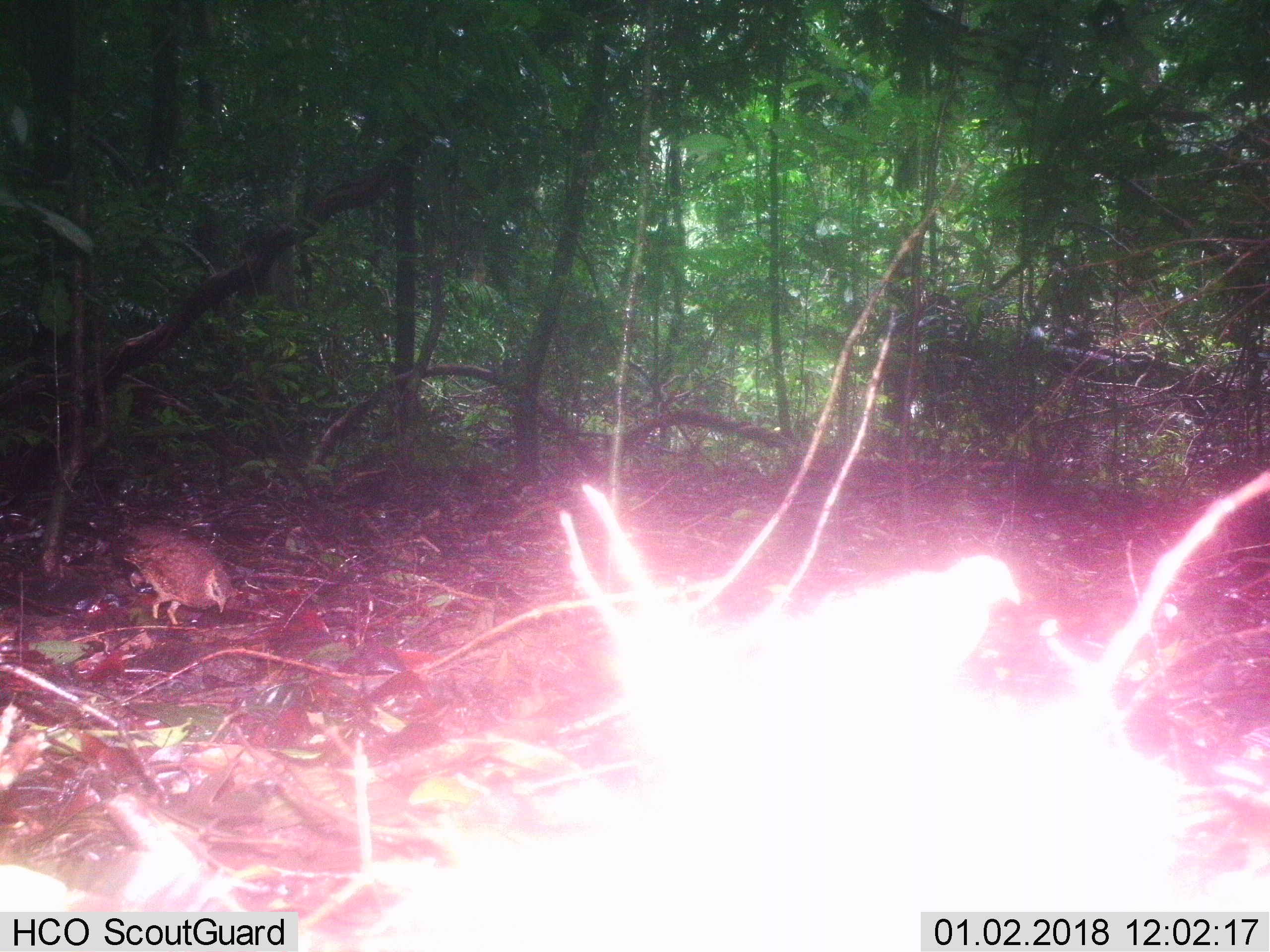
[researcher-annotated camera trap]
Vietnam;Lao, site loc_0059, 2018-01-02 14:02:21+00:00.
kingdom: Animalia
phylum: Chordata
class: Aves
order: Galliformes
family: Phasianidae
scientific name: Phasianidae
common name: partridge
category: unidentified partridge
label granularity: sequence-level